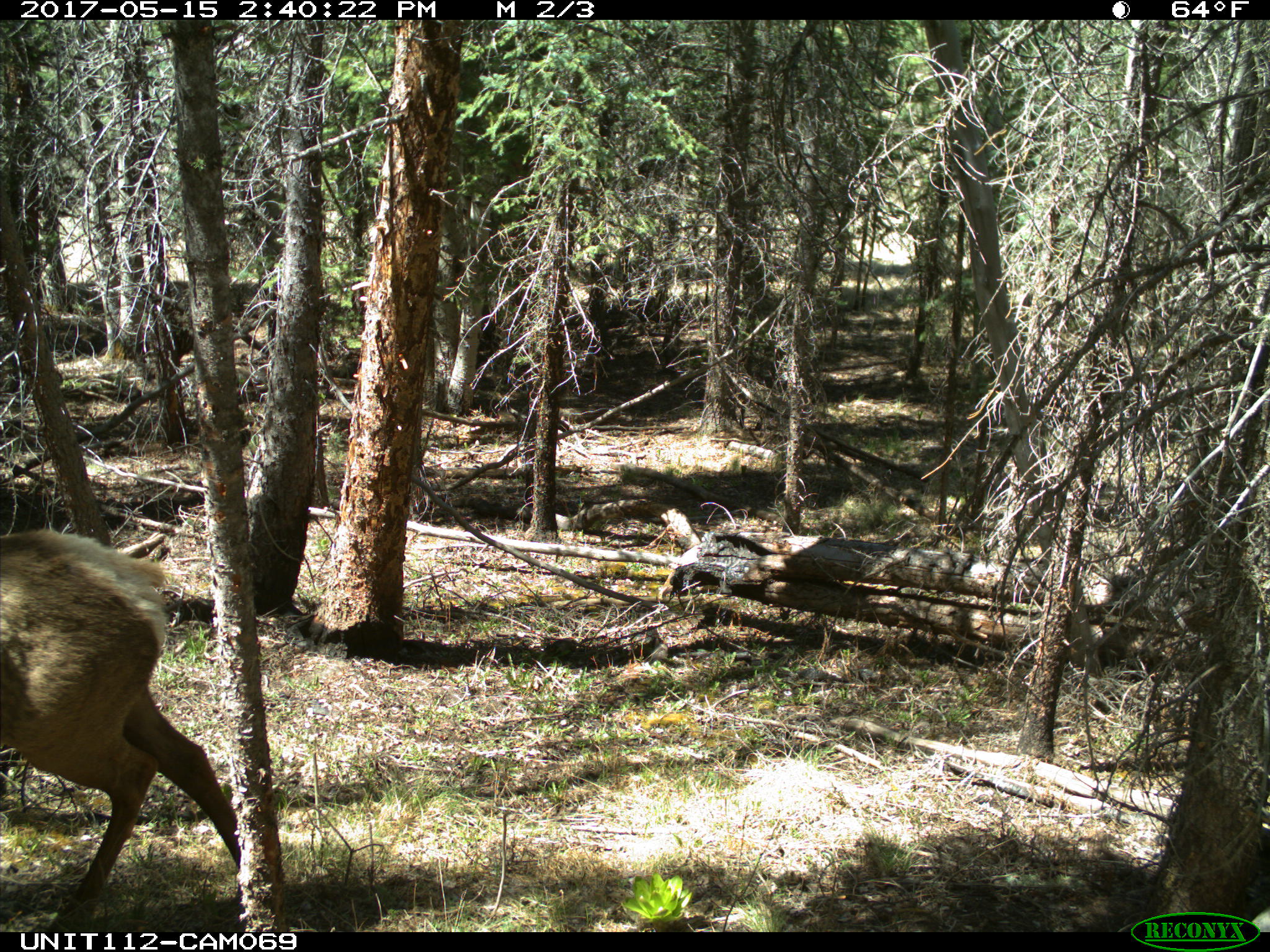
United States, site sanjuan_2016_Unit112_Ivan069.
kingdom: Animalia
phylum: Chordata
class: Mammalia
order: Artiodactyla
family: Cervidae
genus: Cervus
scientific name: Cervus elaphus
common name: red deer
Cervus elaphus (red deer).